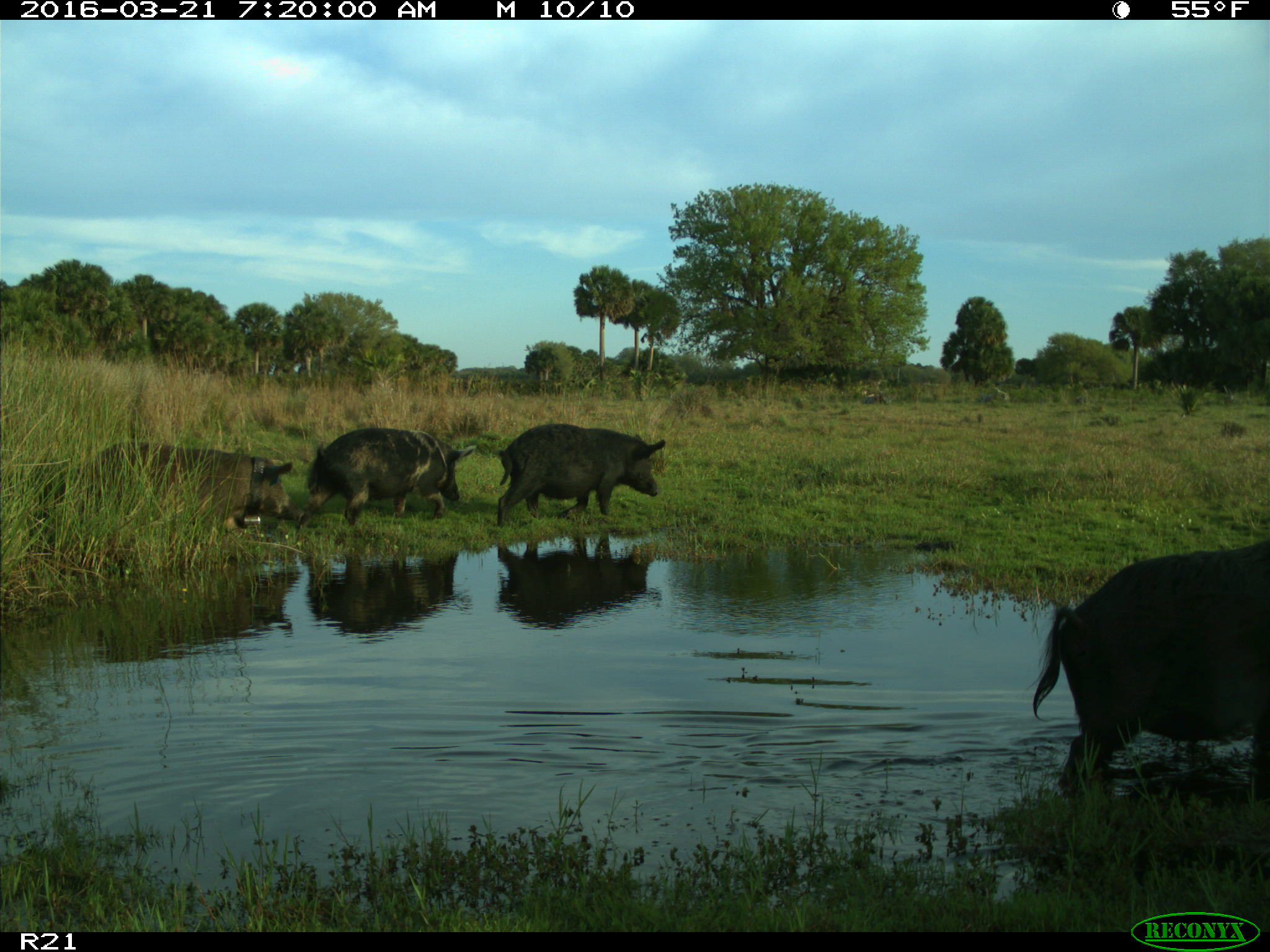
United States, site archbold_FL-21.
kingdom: Animalia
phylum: Chordata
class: Mammalia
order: Artiodactyla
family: Suidae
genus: Sus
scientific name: Sus scrofa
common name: wild boar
Sus scrofa (wild boar).